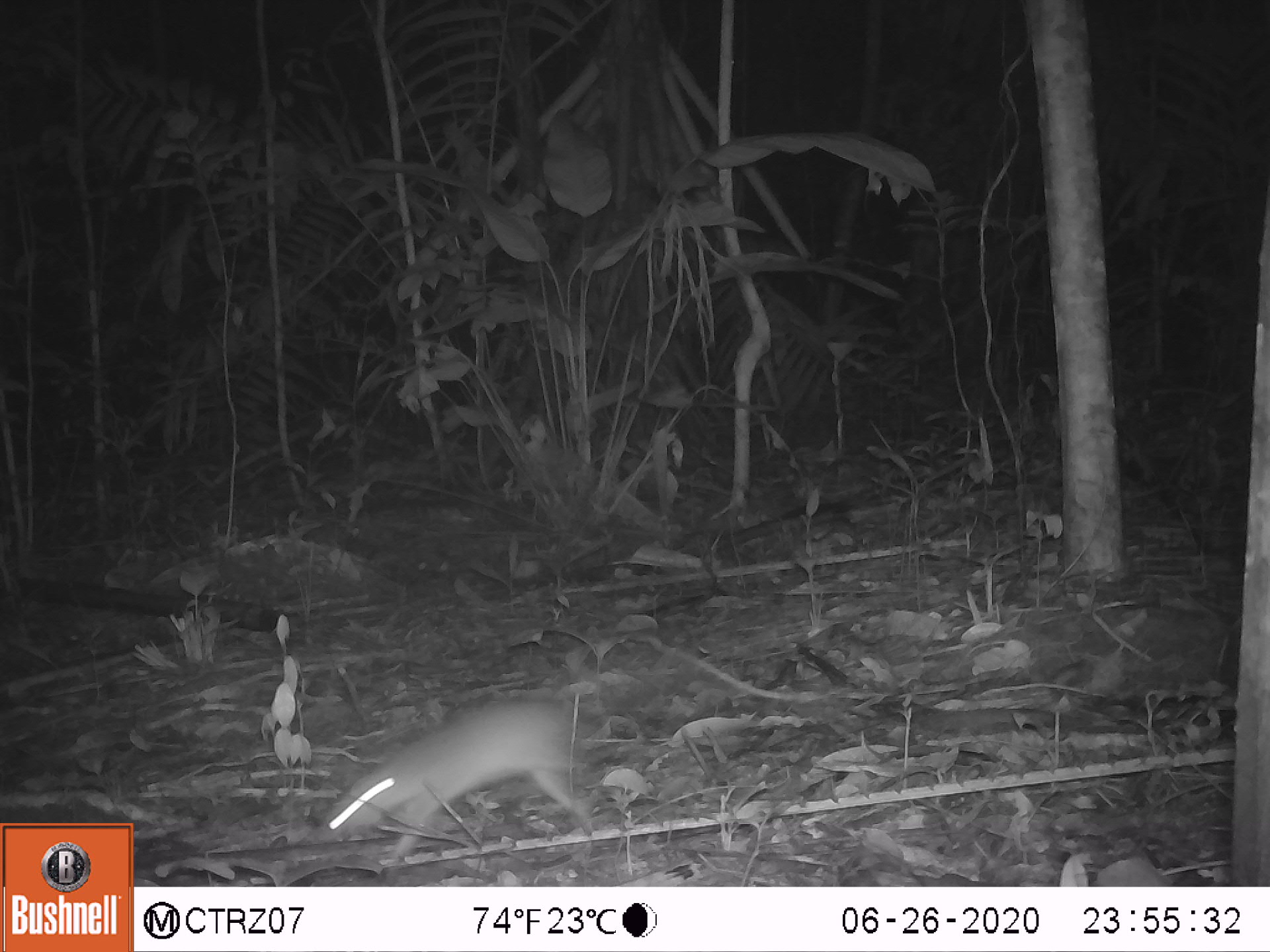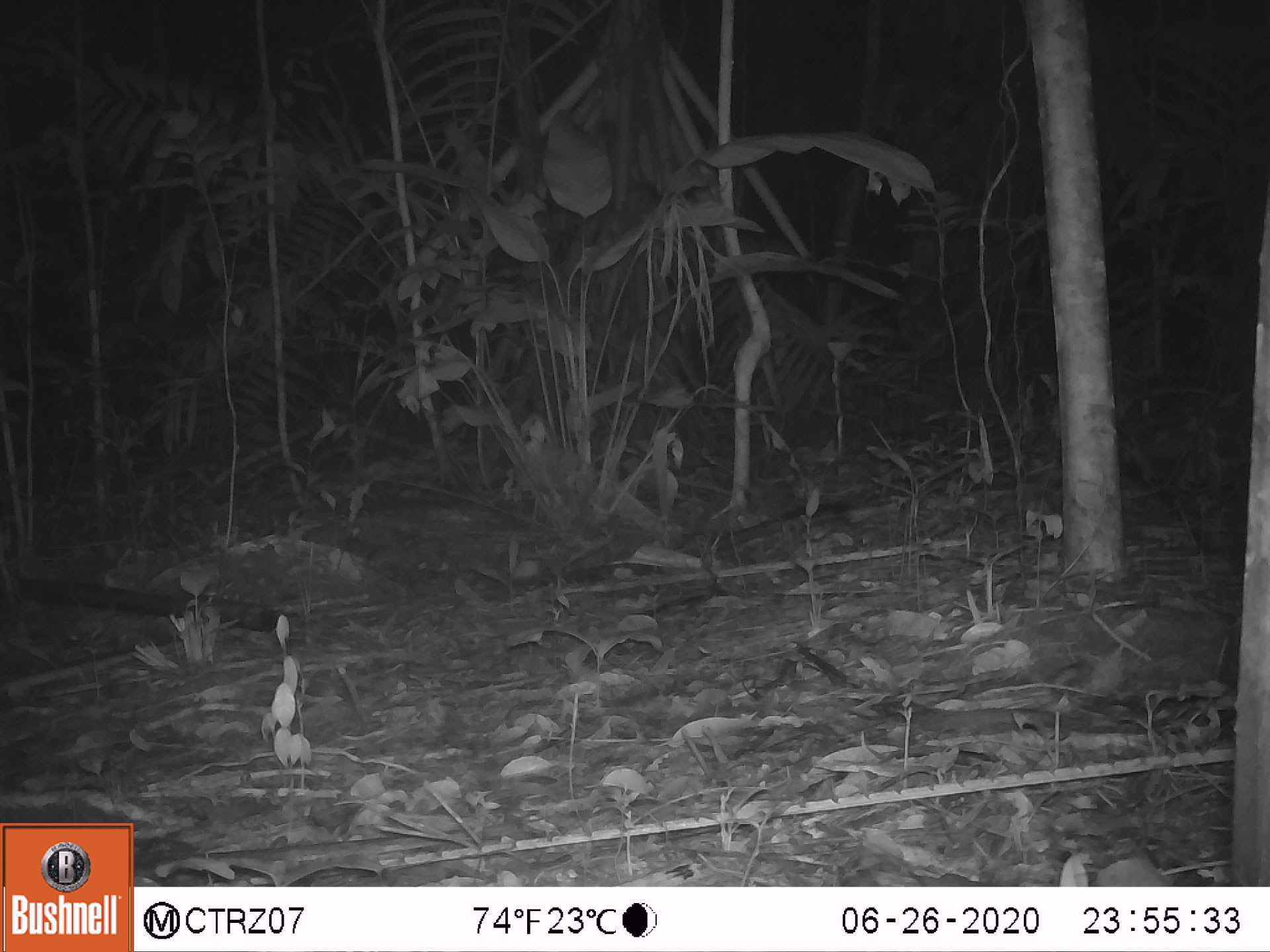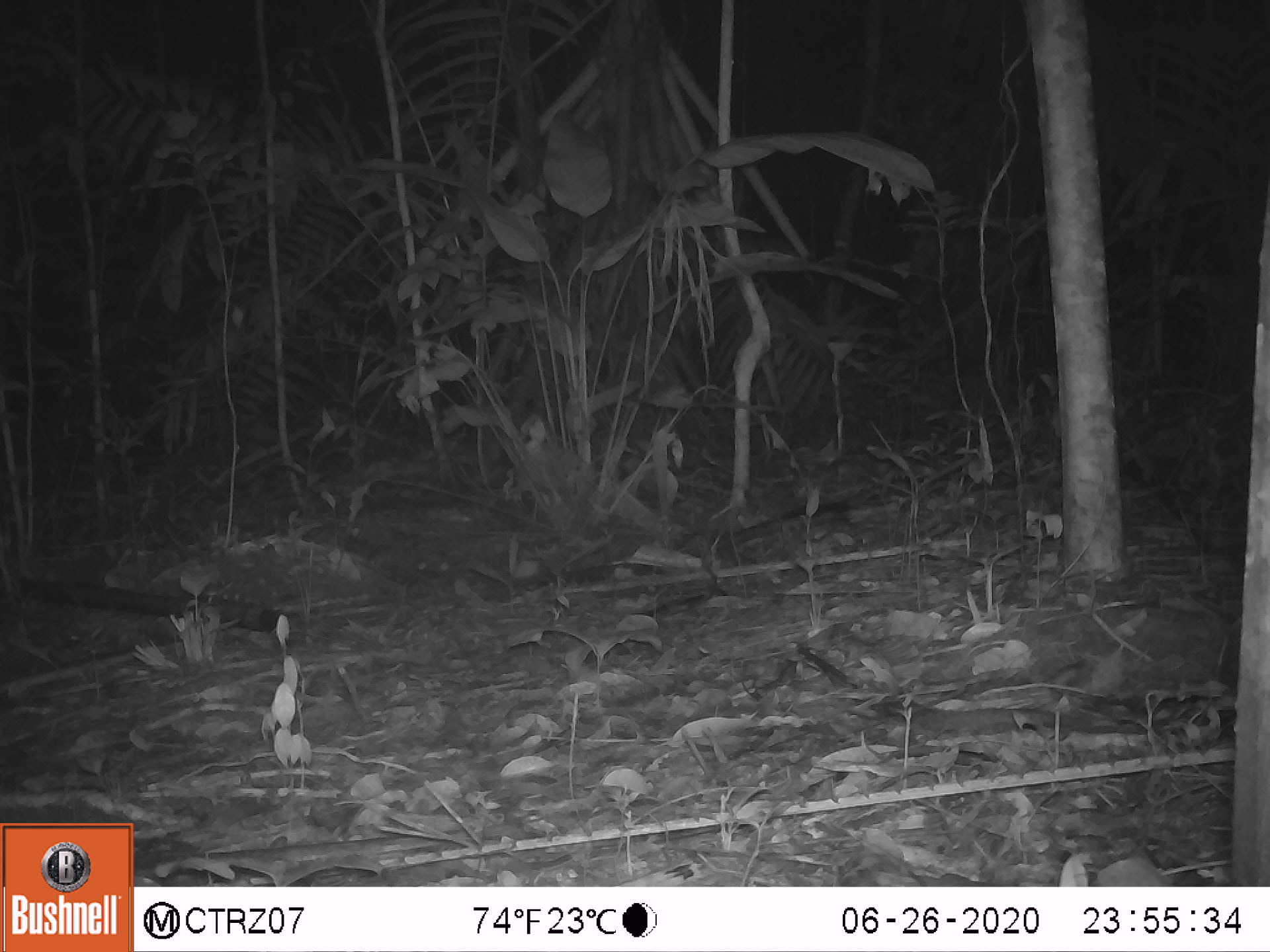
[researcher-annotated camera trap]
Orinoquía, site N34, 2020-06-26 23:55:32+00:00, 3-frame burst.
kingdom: Animalia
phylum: Chordata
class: Mammalia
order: Rodentia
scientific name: Rodentia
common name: rodent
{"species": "rodent (Rodentia)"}